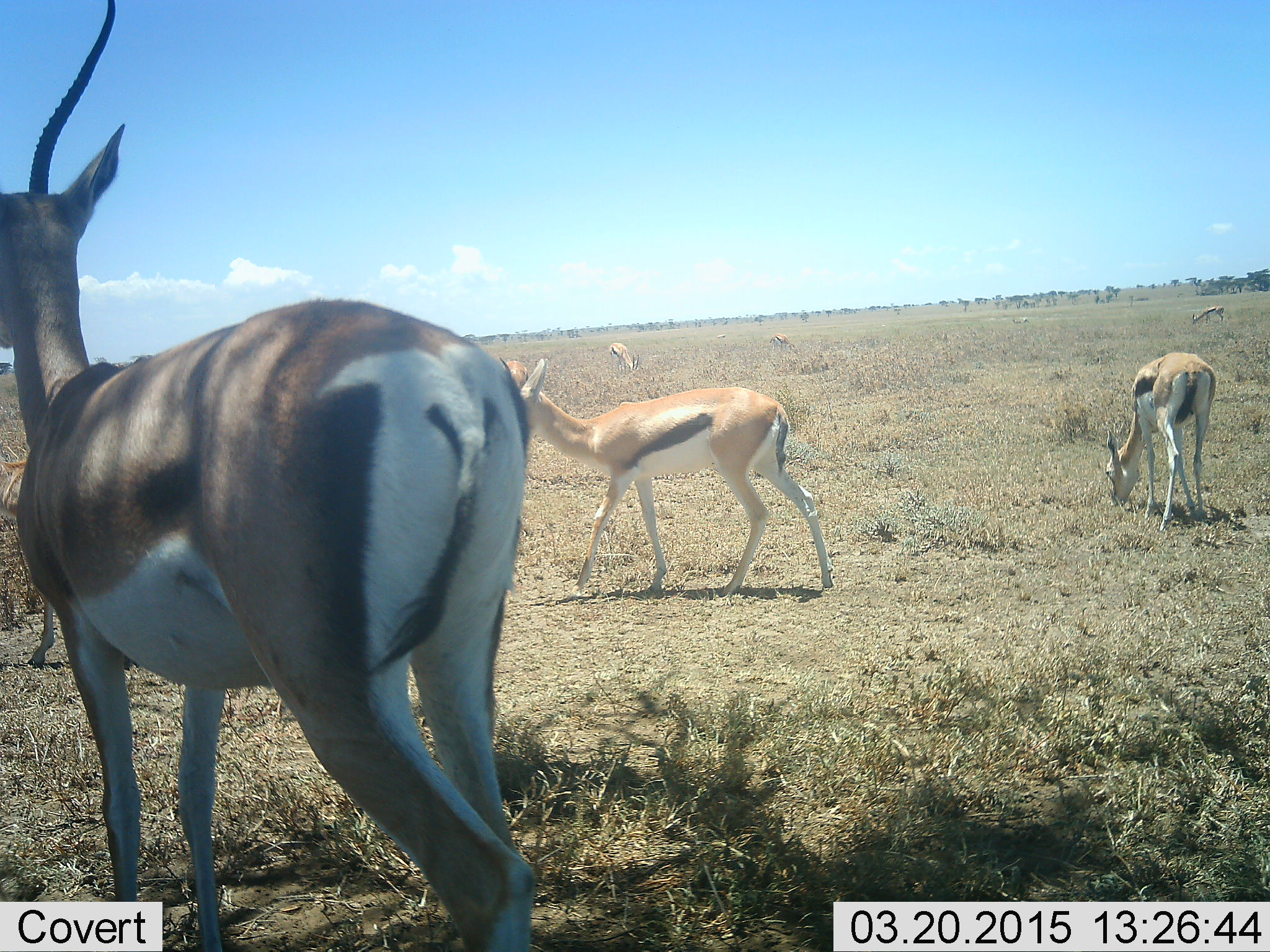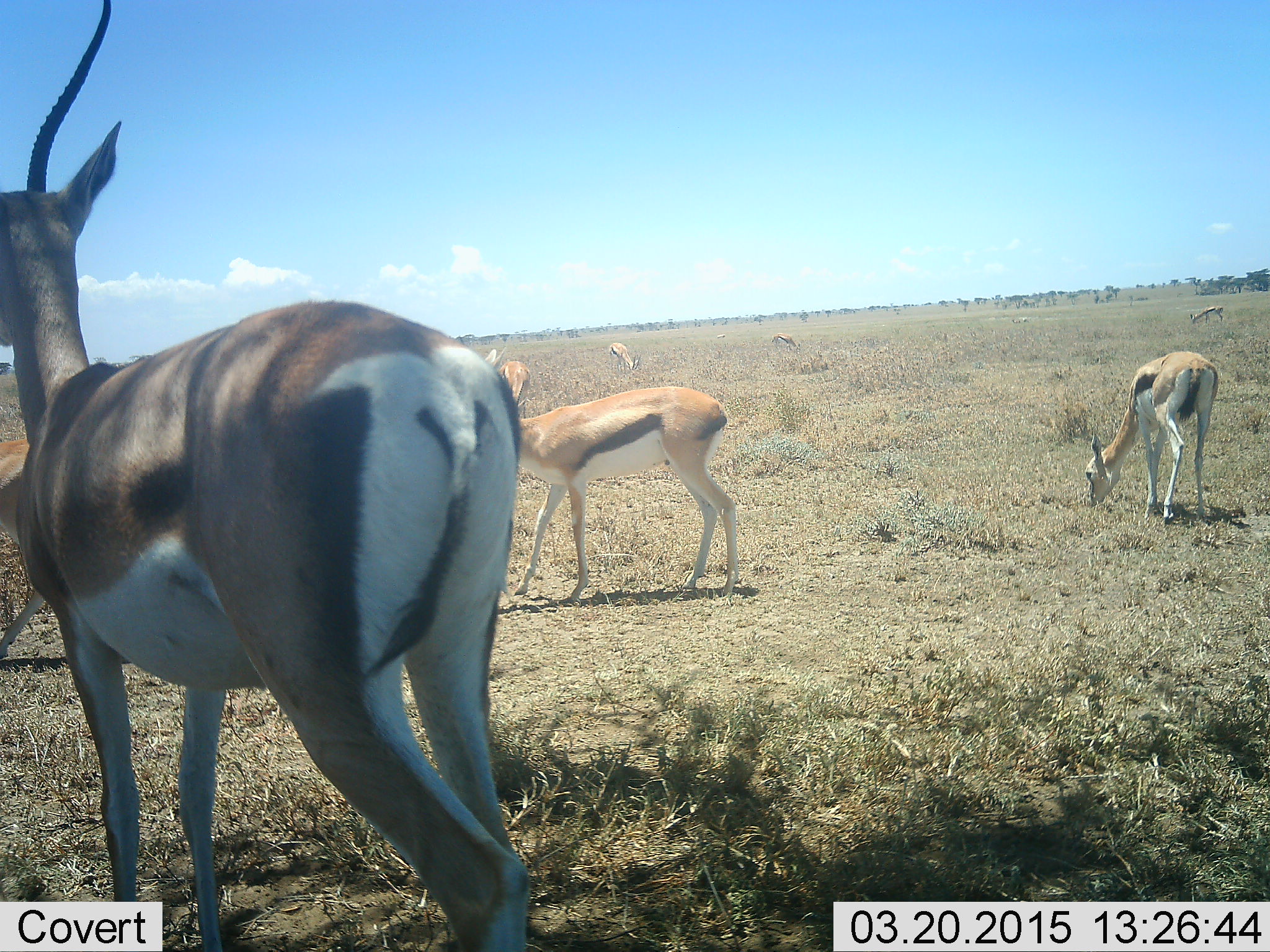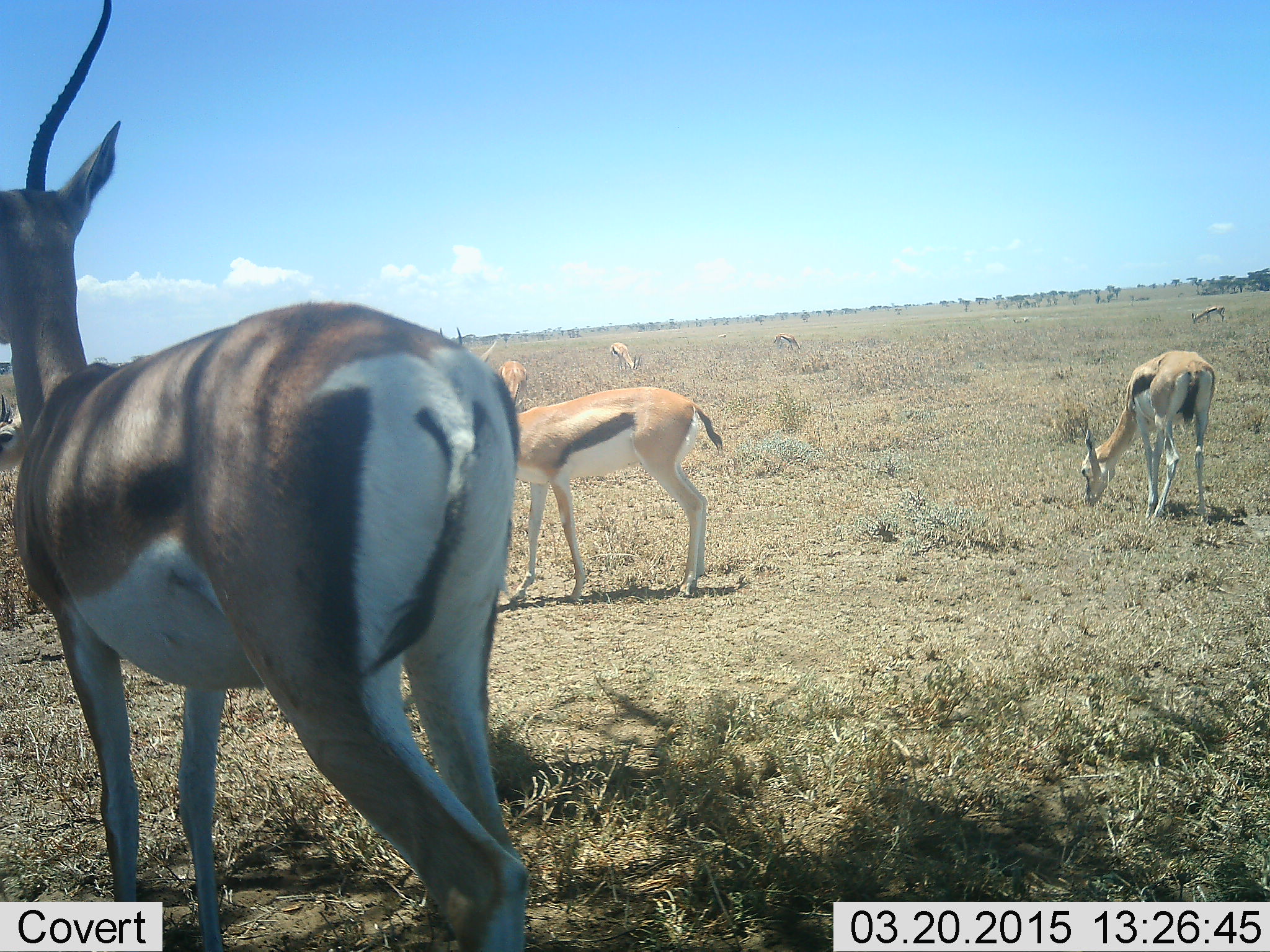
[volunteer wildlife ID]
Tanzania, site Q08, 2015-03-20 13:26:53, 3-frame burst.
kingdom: Animalia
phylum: Chordata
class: Mammalia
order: Artiodactyla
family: Bovidae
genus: Eudorcas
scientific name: Eudorcas thomsonii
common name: thomson's gazelle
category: gazellethomsons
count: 6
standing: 83%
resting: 0%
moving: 58%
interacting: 0%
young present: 0%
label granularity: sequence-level